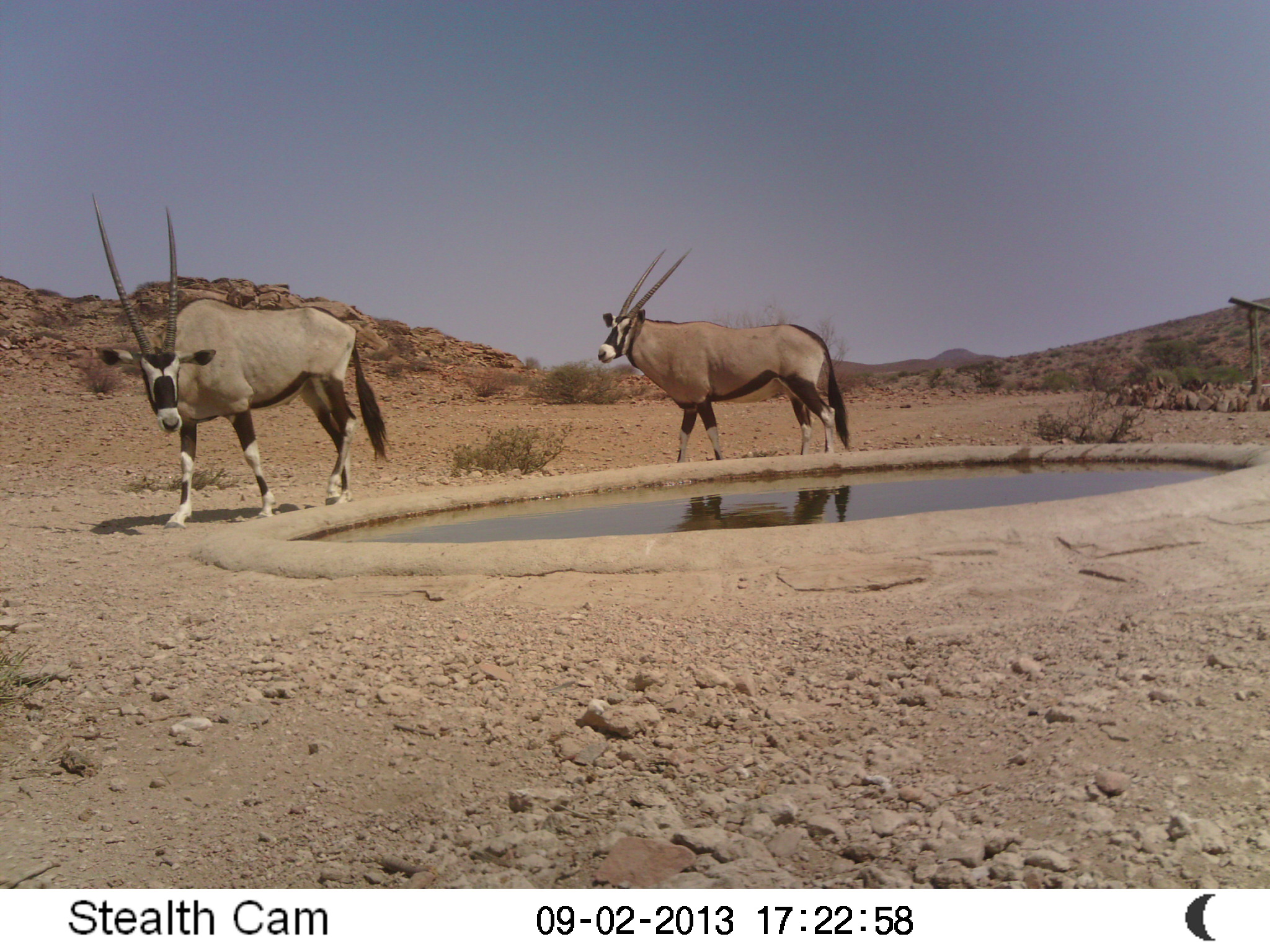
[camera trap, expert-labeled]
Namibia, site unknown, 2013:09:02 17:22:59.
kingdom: Animalia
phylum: Chordata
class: Mammalia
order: Artiodactyla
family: Bovidae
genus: Oryx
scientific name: Oryx gazella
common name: gemsbok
Oryx gazella (gemsbok).